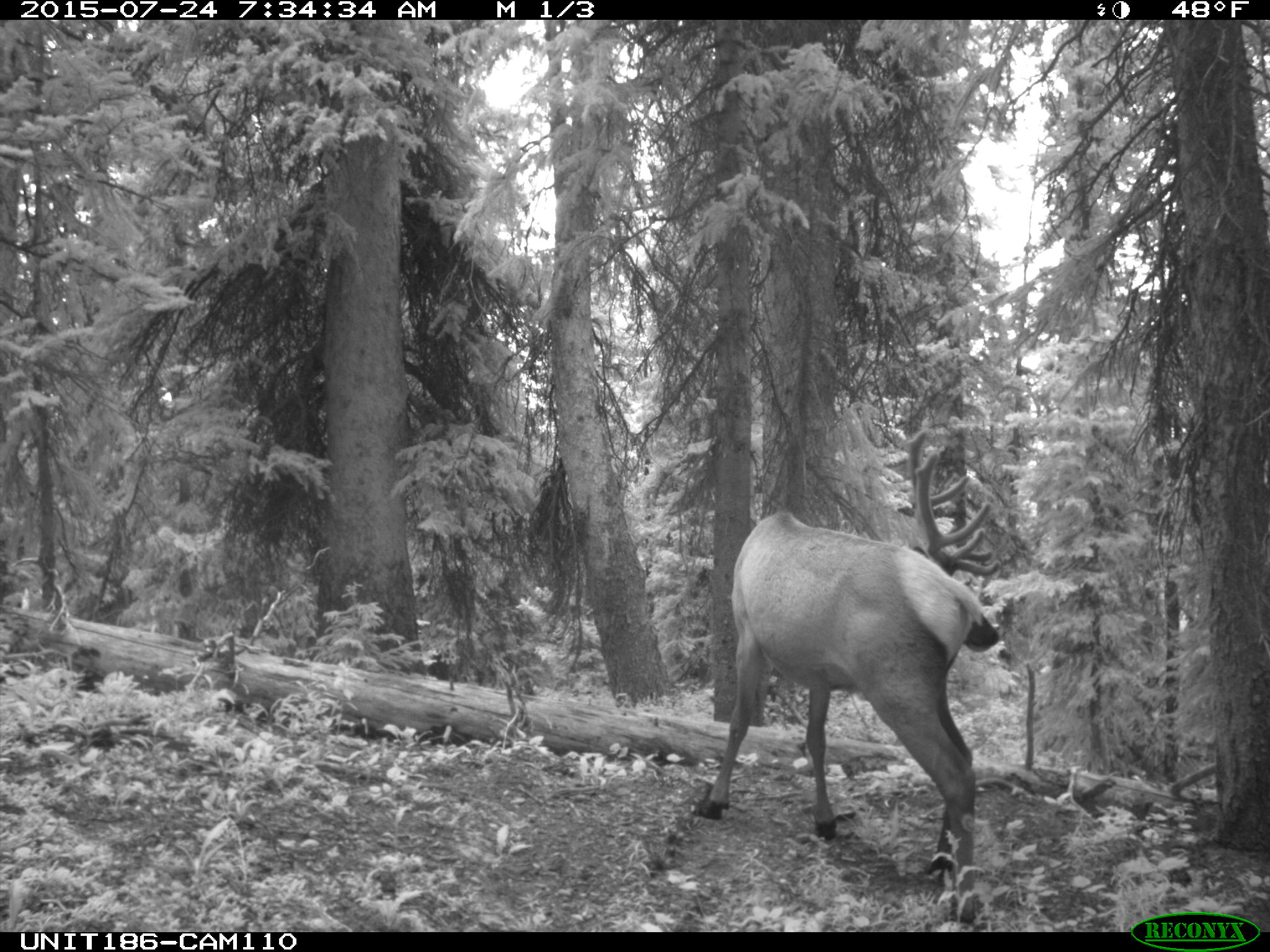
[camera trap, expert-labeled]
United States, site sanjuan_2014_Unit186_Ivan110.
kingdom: Animalia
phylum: Chordata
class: Mammalia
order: Artiodactyla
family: Cervidae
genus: Cervus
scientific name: Cervus elaphus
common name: red deer